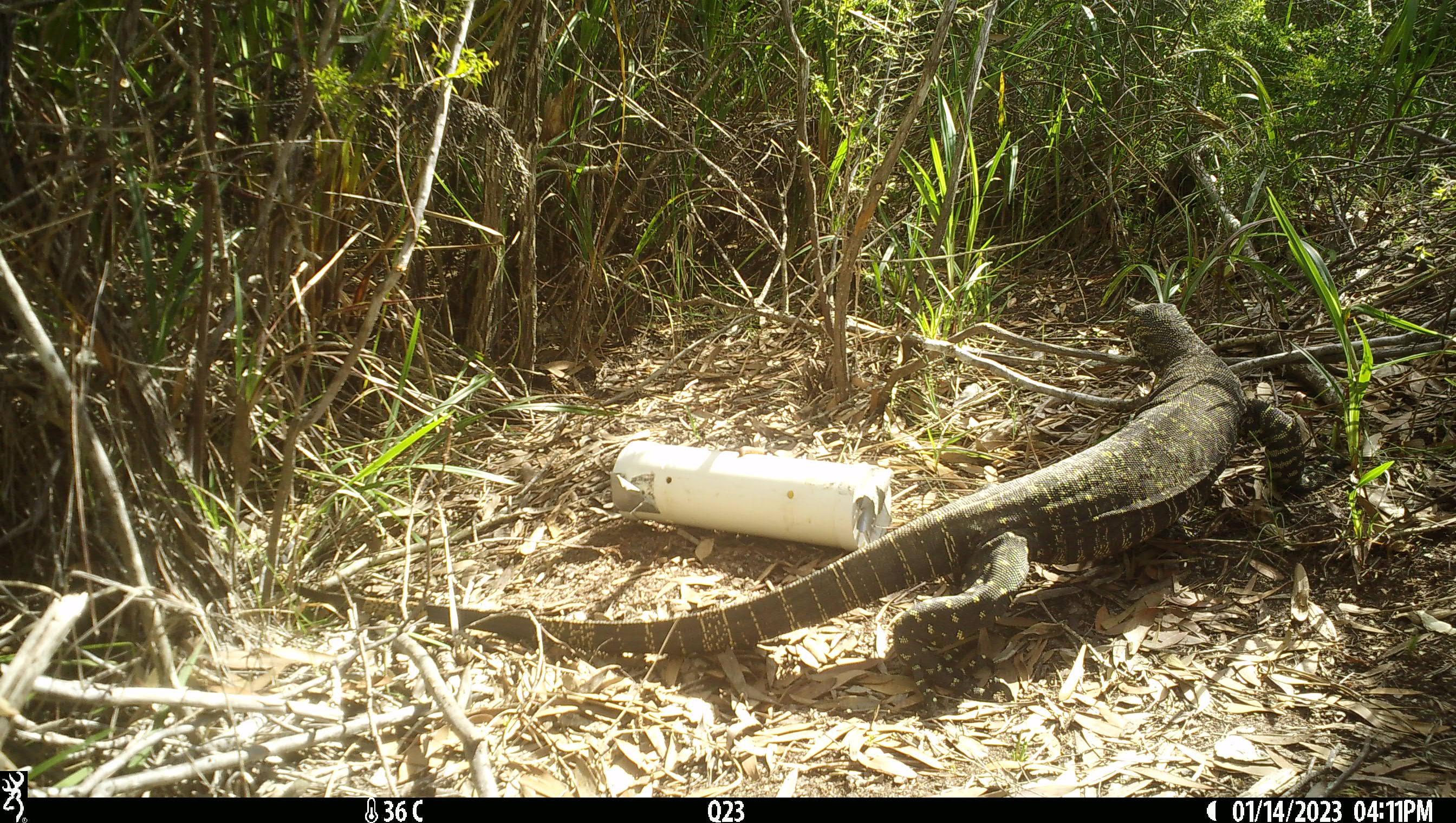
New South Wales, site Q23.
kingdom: Animalia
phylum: Chordata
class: Reptilia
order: Squamata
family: Varanidae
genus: Varanus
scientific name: Varanus varius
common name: lace monitor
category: goanna